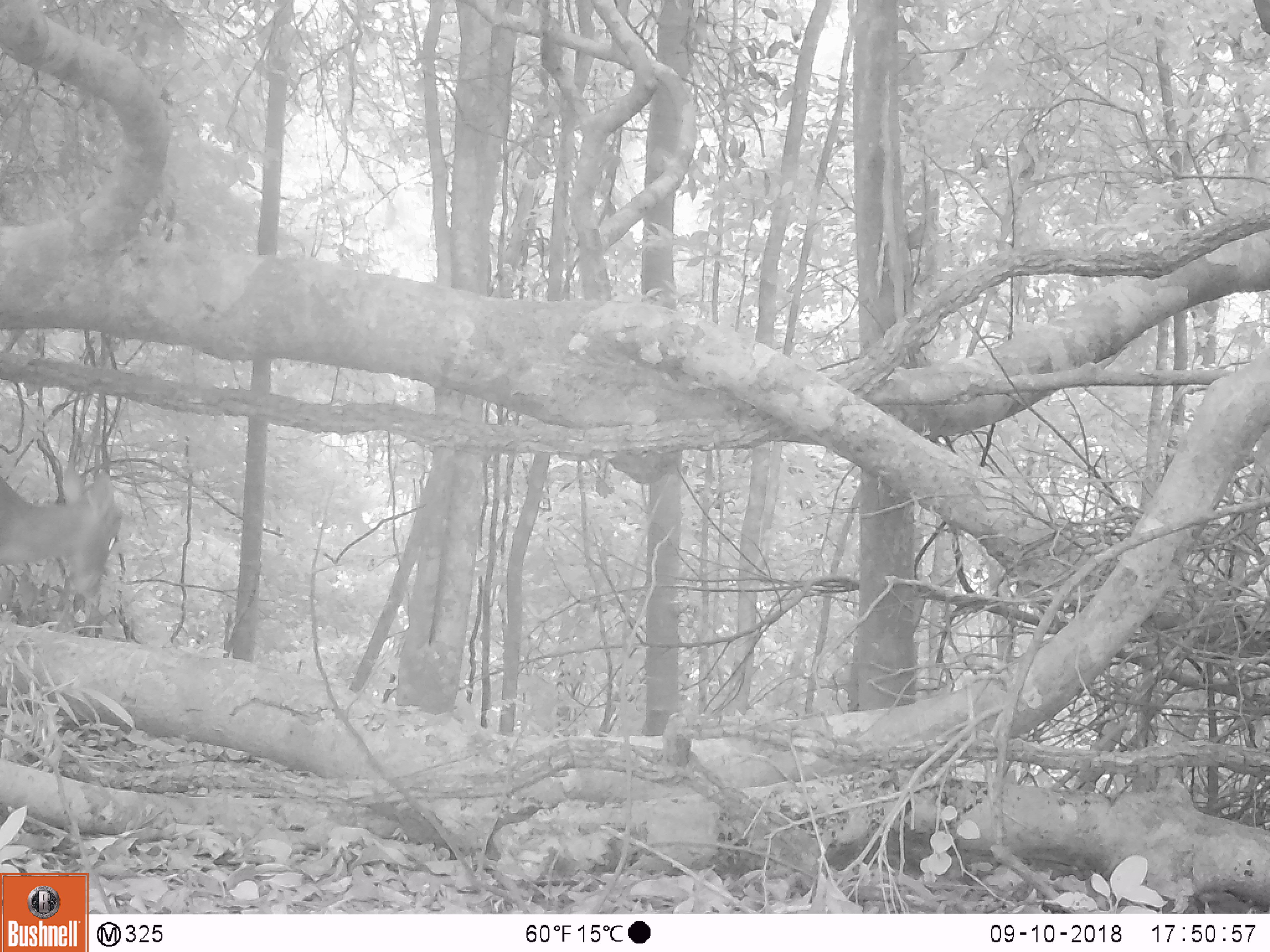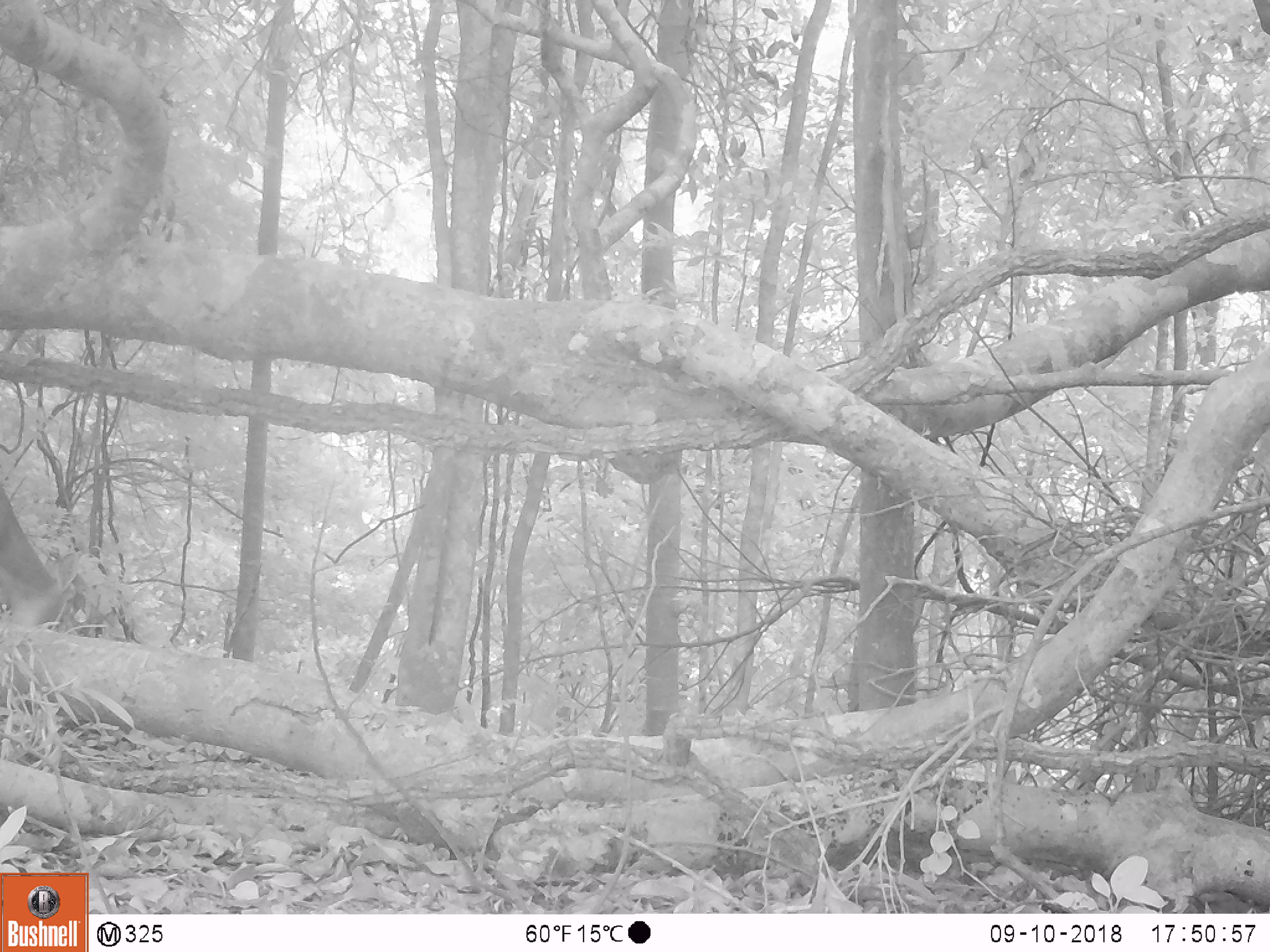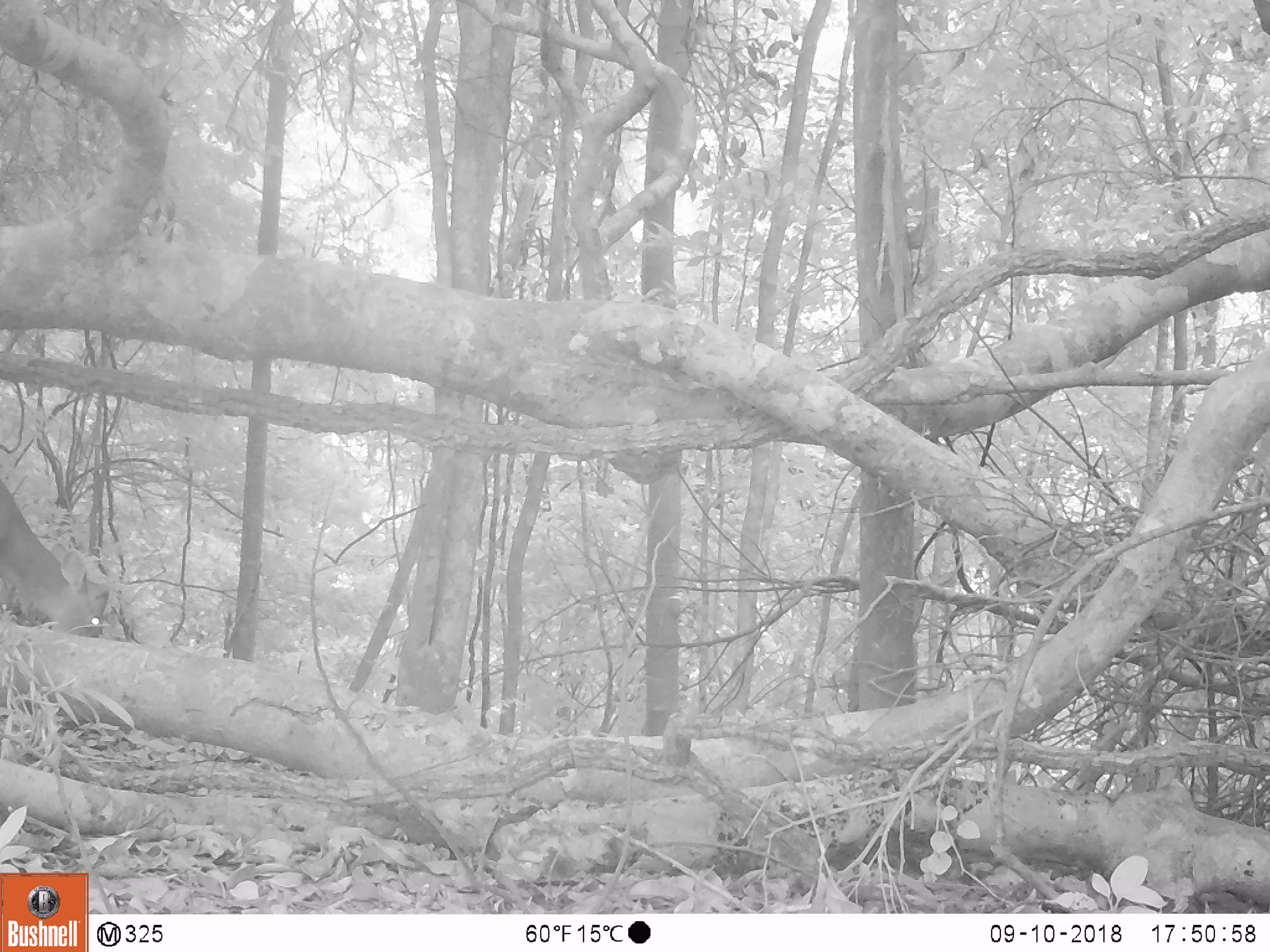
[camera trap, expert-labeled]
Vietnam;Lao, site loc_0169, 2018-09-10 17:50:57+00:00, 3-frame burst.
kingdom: Animalia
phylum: Chordata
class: Mammalia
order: Artiodactyla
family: Cervidae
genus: Muntiacus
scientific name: Muntiacus rooseveltorum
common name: roosevelt's muntjac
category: roosevelts muntjac group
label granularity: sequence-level